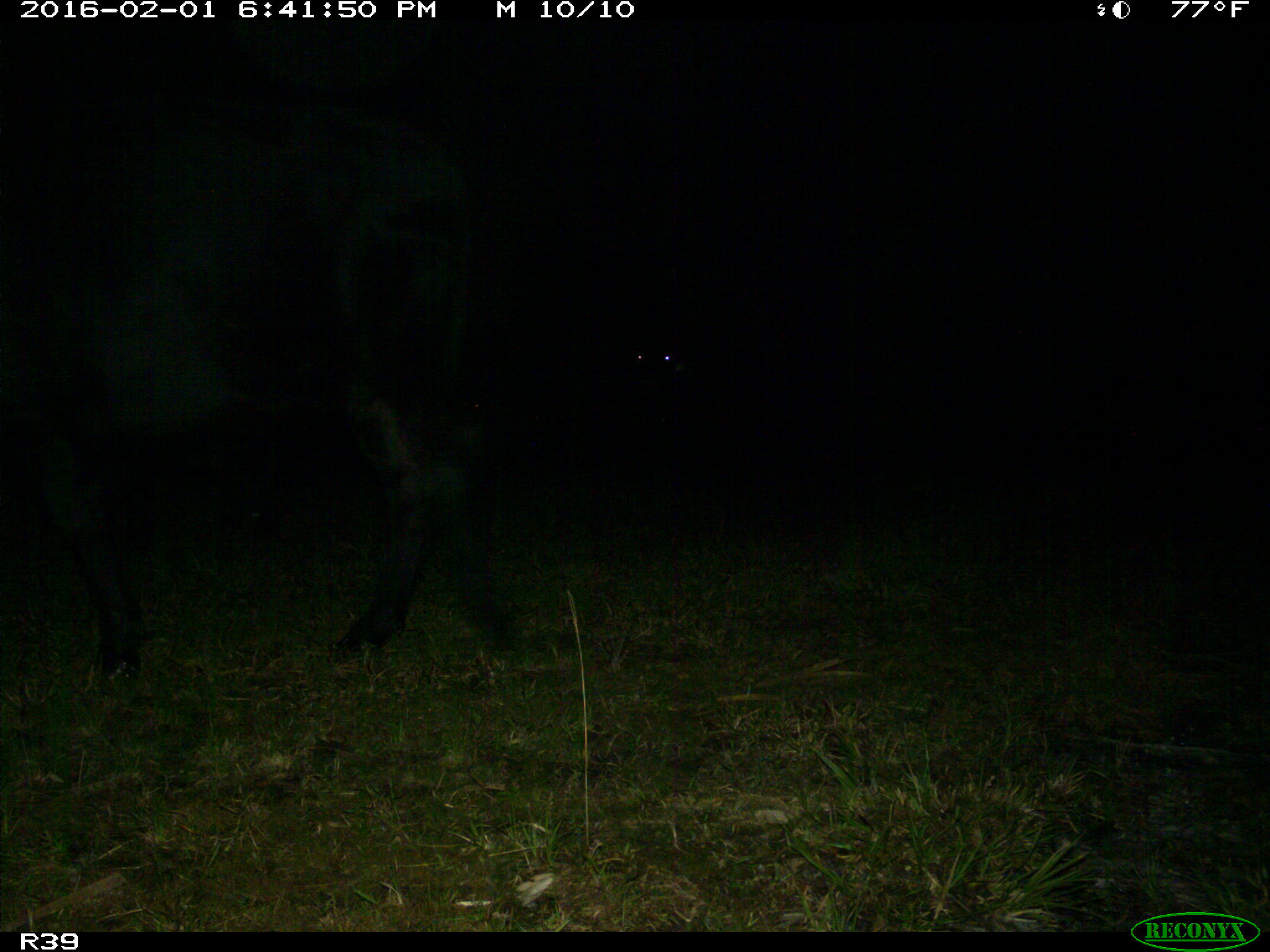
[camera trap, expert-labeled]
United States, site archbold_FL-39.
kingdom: Animalia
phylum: Chordata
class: Mammalia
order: Artiodactyla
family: Bovidae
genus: Bos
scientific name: Bos taurus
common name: domestic cow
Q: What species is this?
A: Bos taurus (domestic cow).